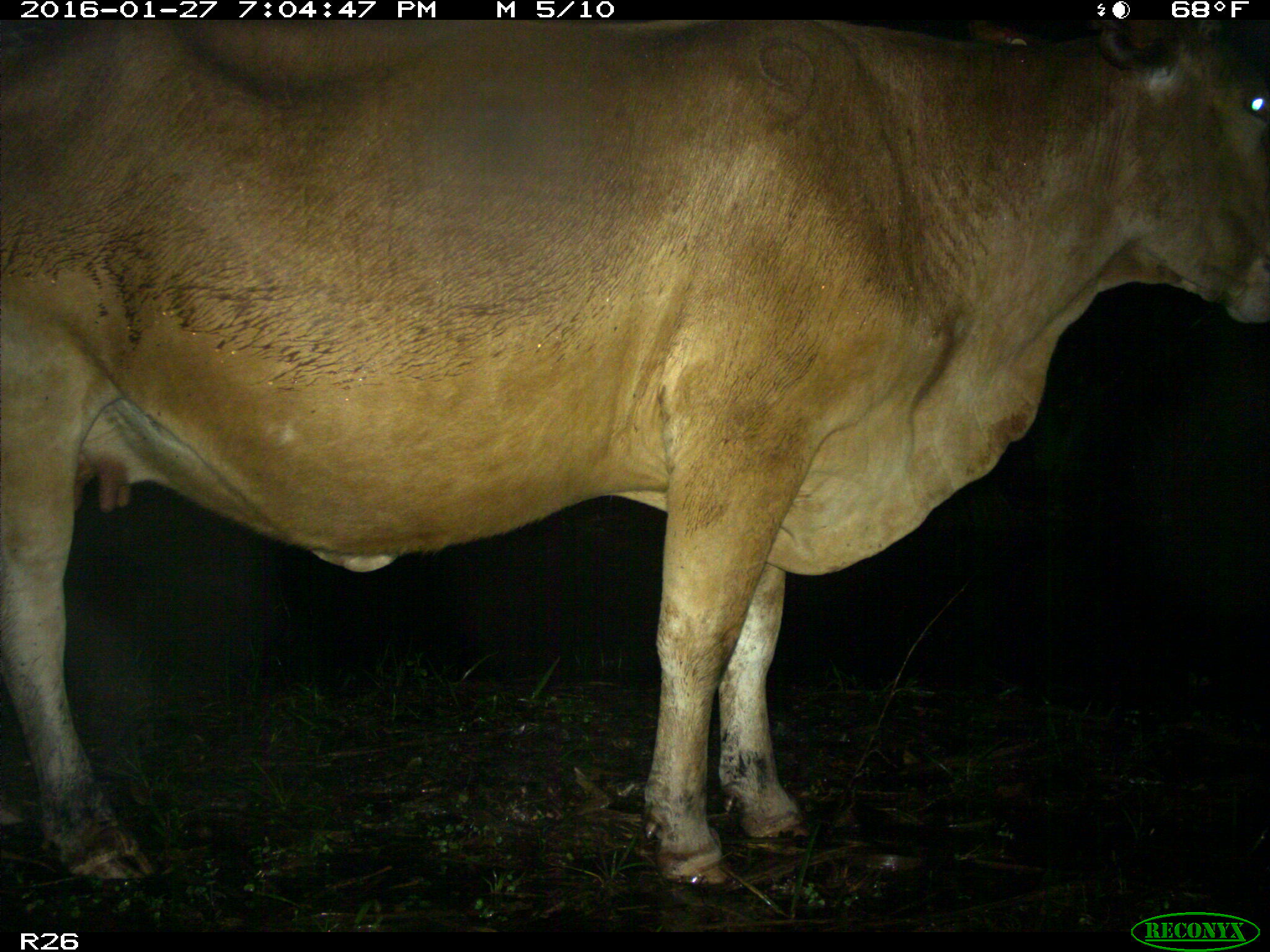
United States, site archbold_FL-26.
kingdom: Animalia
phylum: Chordata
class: Mammalia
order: Artiodactyla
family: Bovidae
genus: Bos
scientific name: Bos taurus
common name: domestic cow